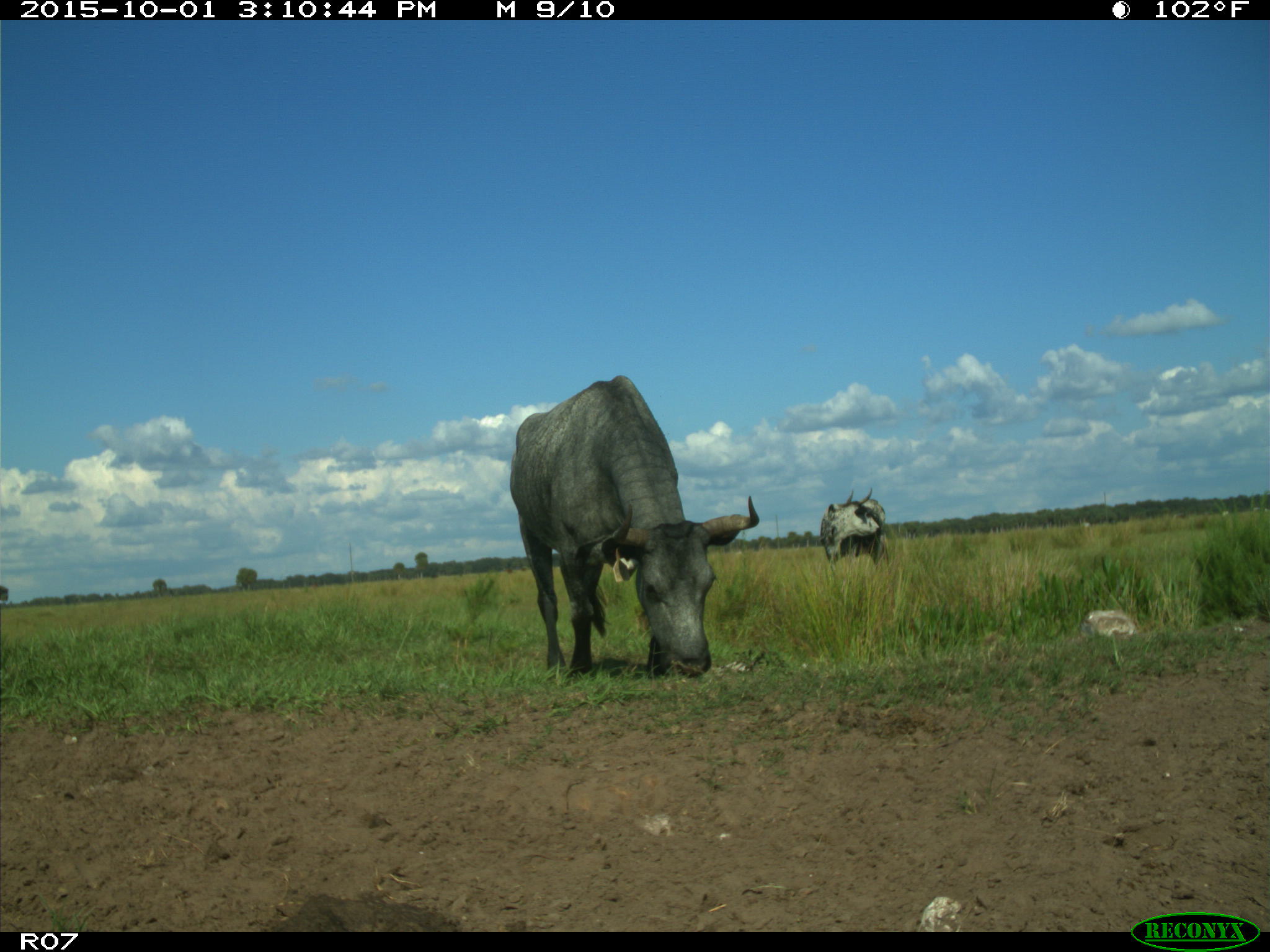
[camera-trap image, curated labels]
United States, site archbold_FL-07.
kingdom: Animalia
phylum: Chordata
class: Mammalia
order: Artiodactyla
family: Bovidae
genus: Bos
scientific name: Bos taurus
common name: domestic cow